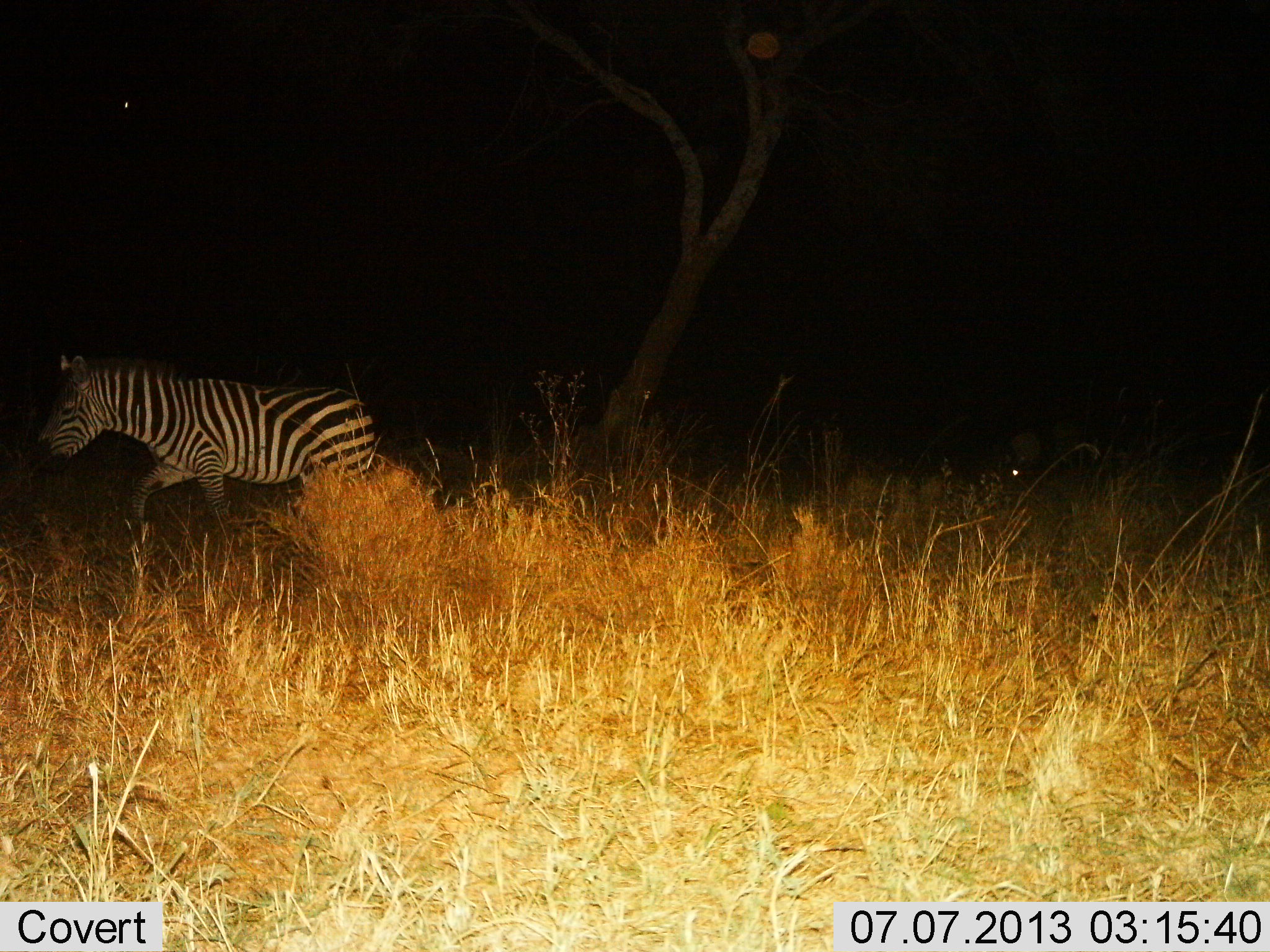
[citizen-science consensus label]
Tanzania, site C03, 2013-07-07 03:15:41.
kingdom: Animalia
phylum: Chordata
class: Mammalia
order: Perissodactyla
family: Equidae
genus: Equus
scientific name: Equus quagga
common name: plains zebra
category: zebra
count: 1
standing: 15%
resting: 0%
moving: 95%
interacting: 0%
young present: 0%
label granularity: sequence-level